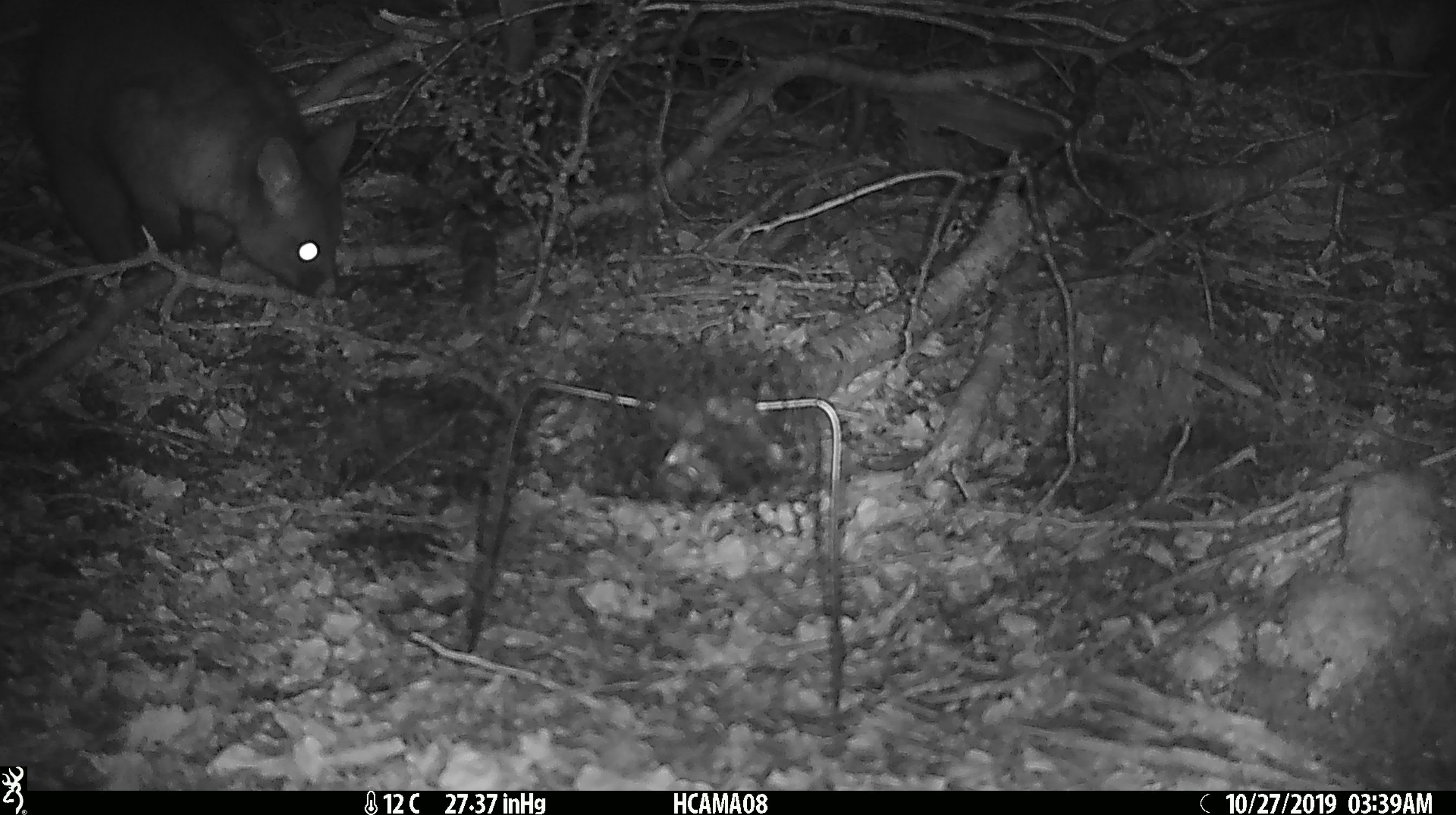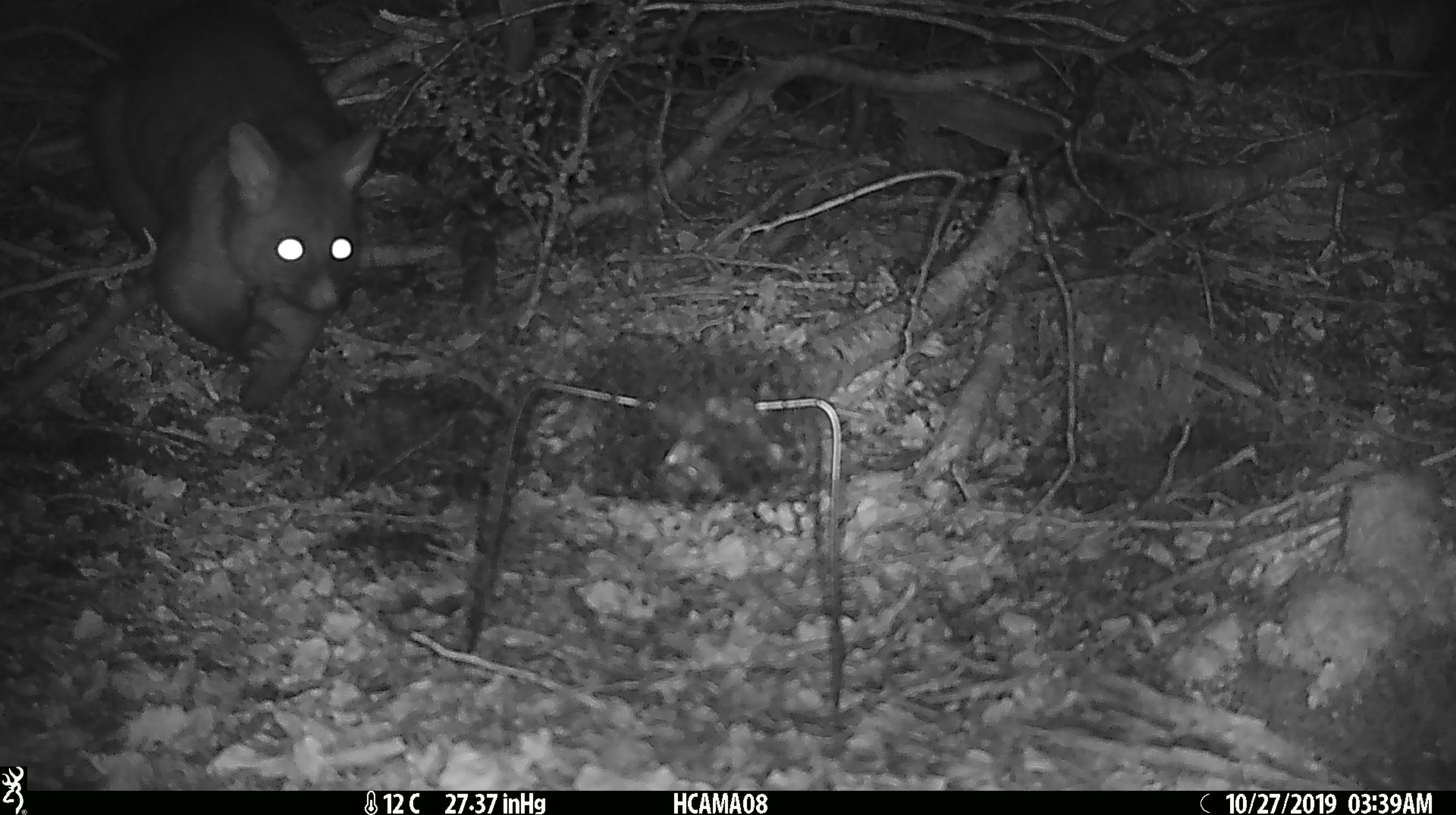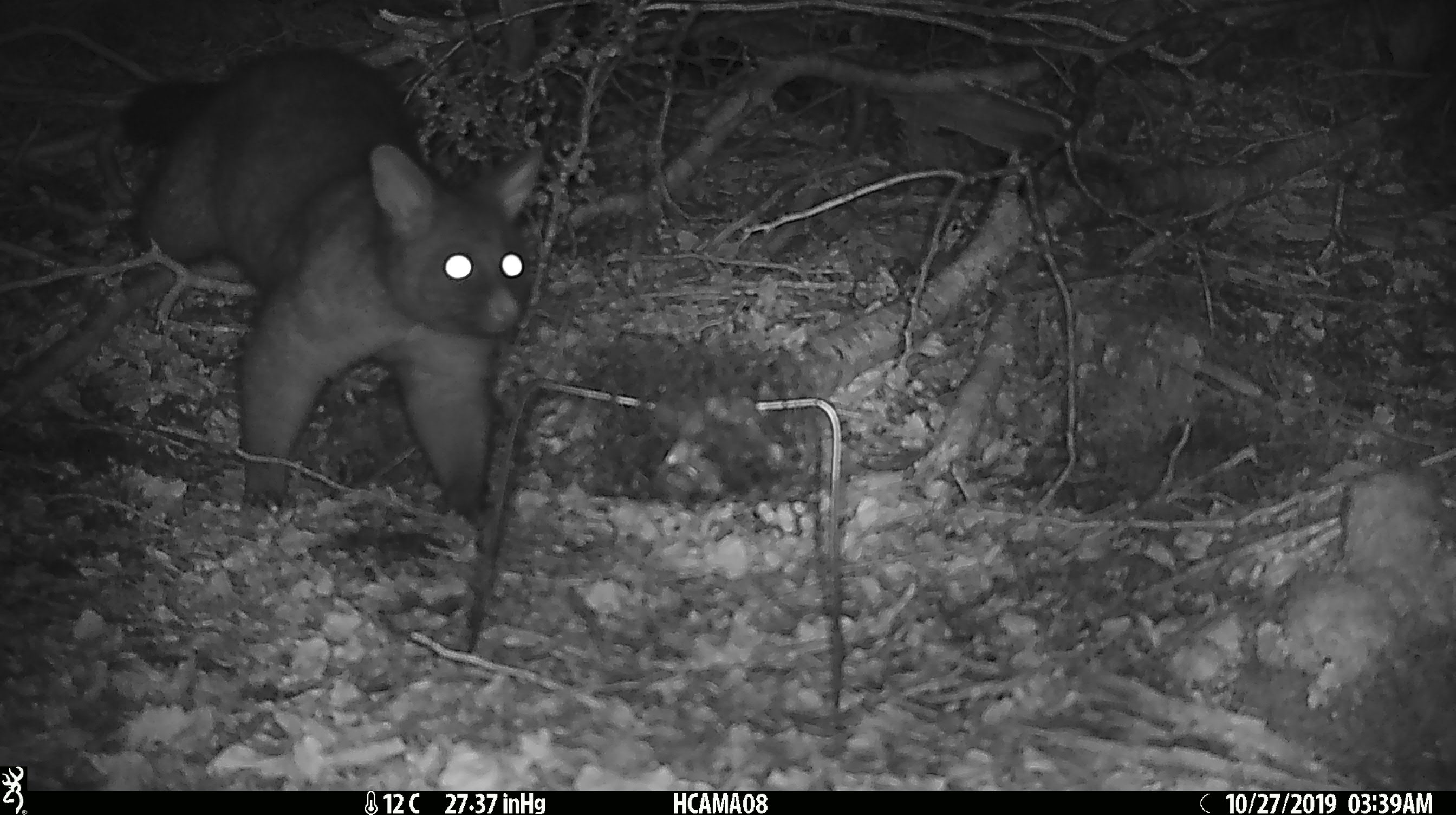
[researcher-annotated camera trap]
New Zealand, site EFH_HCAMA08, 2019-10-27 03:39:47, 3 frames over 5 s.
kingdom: Animalia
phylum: Chordata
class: Mammalia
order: Diprotodontia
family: Phalangeridae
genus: Trichosurus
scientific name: Trichosurus vulpecula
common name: common brushtail possum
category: possum